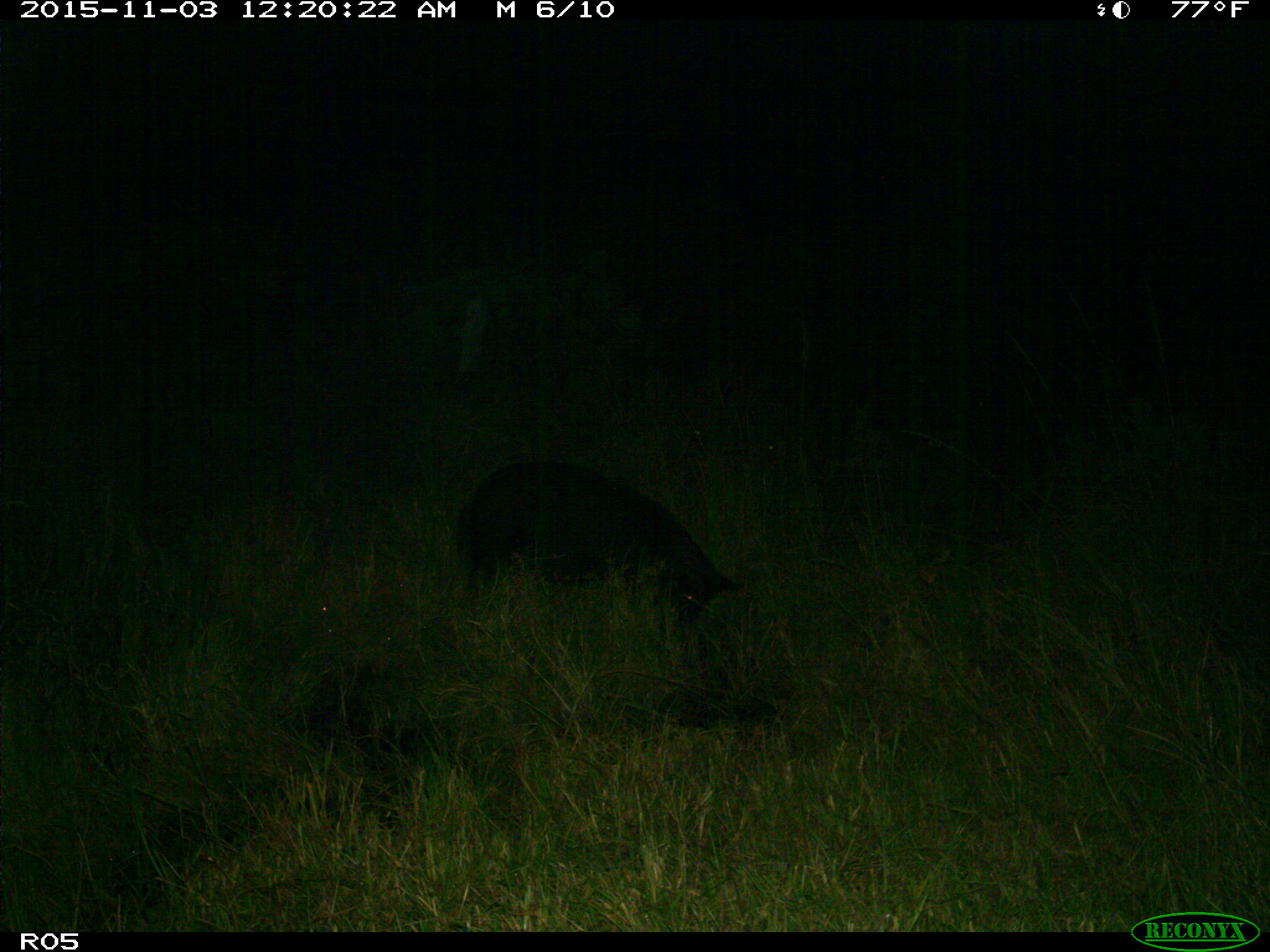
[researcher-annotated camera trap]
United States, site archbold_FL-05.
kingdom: Animalia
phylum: Chordata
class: Mammalia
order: Artiodactyla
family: Suidae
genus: Sus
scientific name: Sus scrofa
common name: wild boar